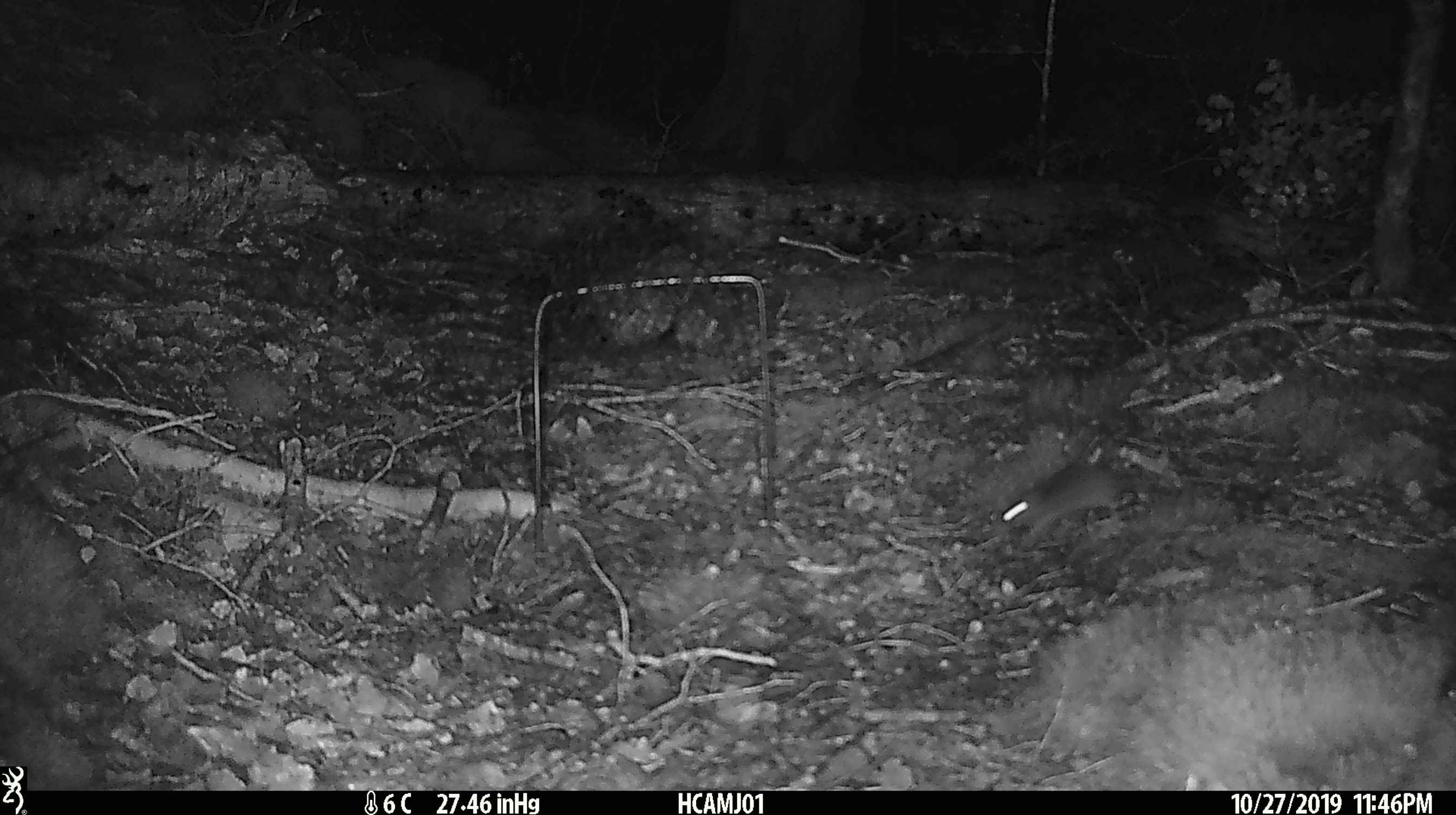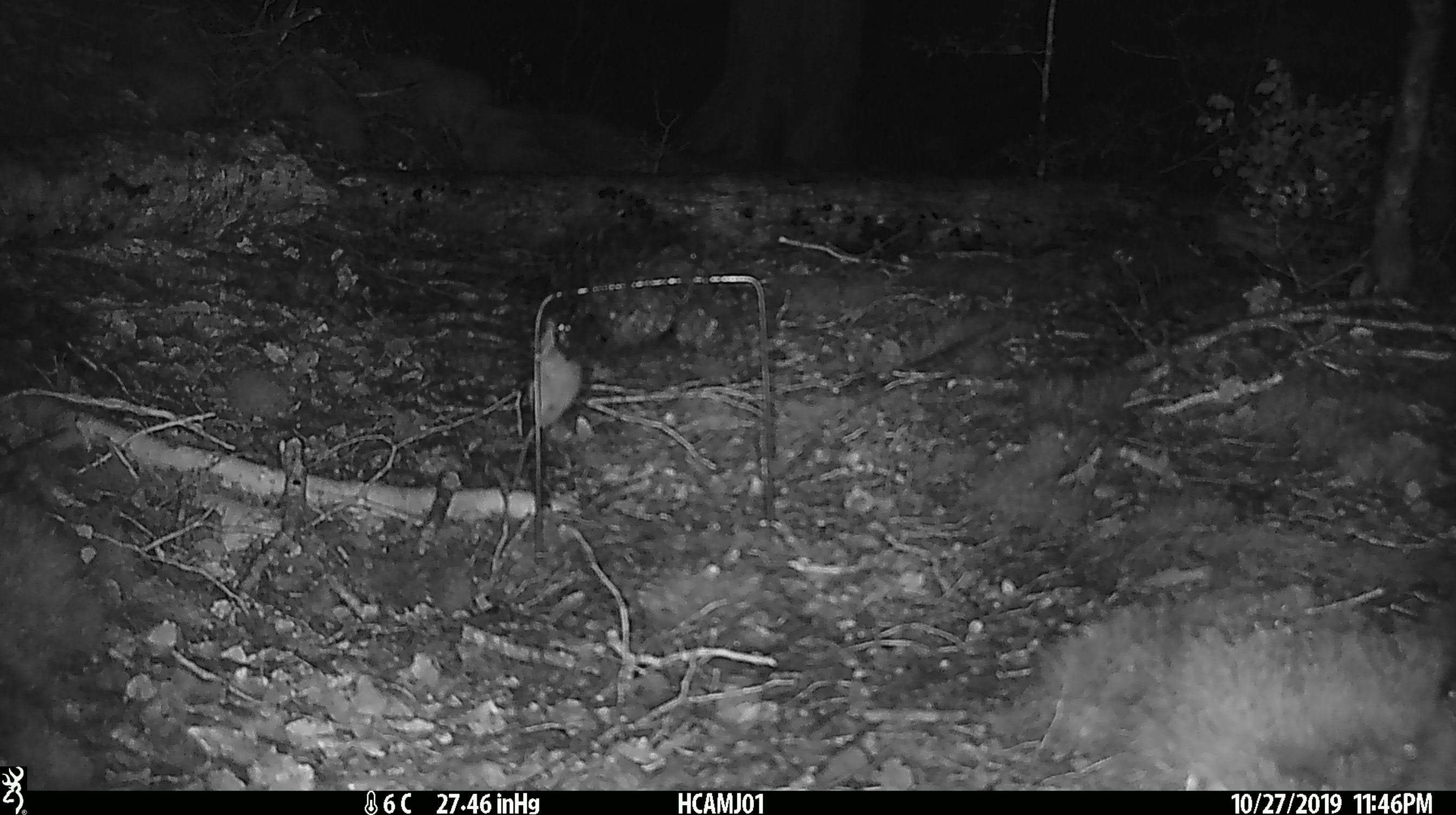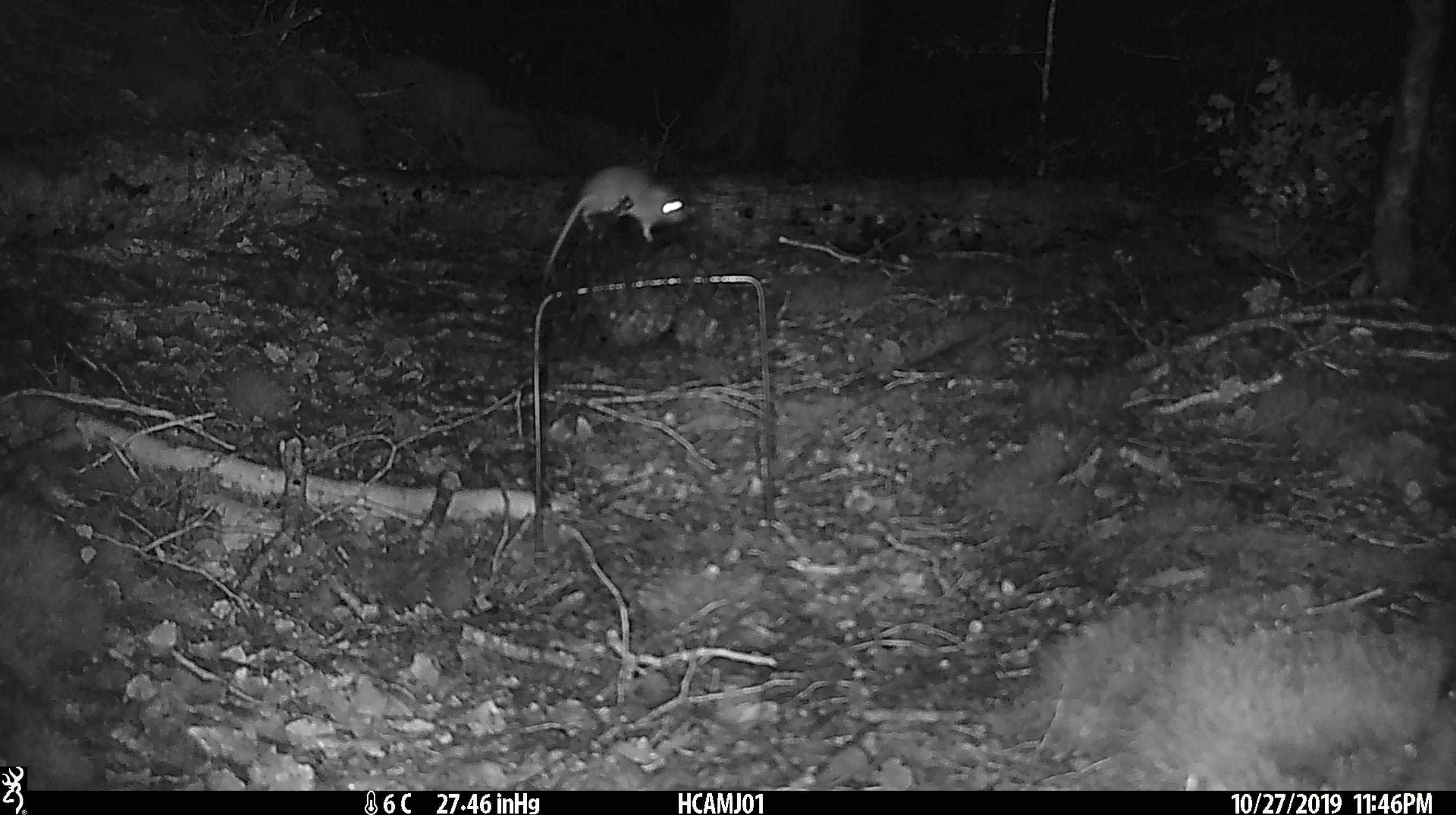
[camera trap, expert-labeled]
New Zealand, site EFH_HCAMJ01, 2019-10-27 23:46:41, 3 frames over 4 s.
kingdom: Animalia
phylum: Chordata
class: Mammalia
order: Rodentia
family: Muridae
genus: Mus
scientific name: Mus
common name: mouse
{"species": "mouse (Mus)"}